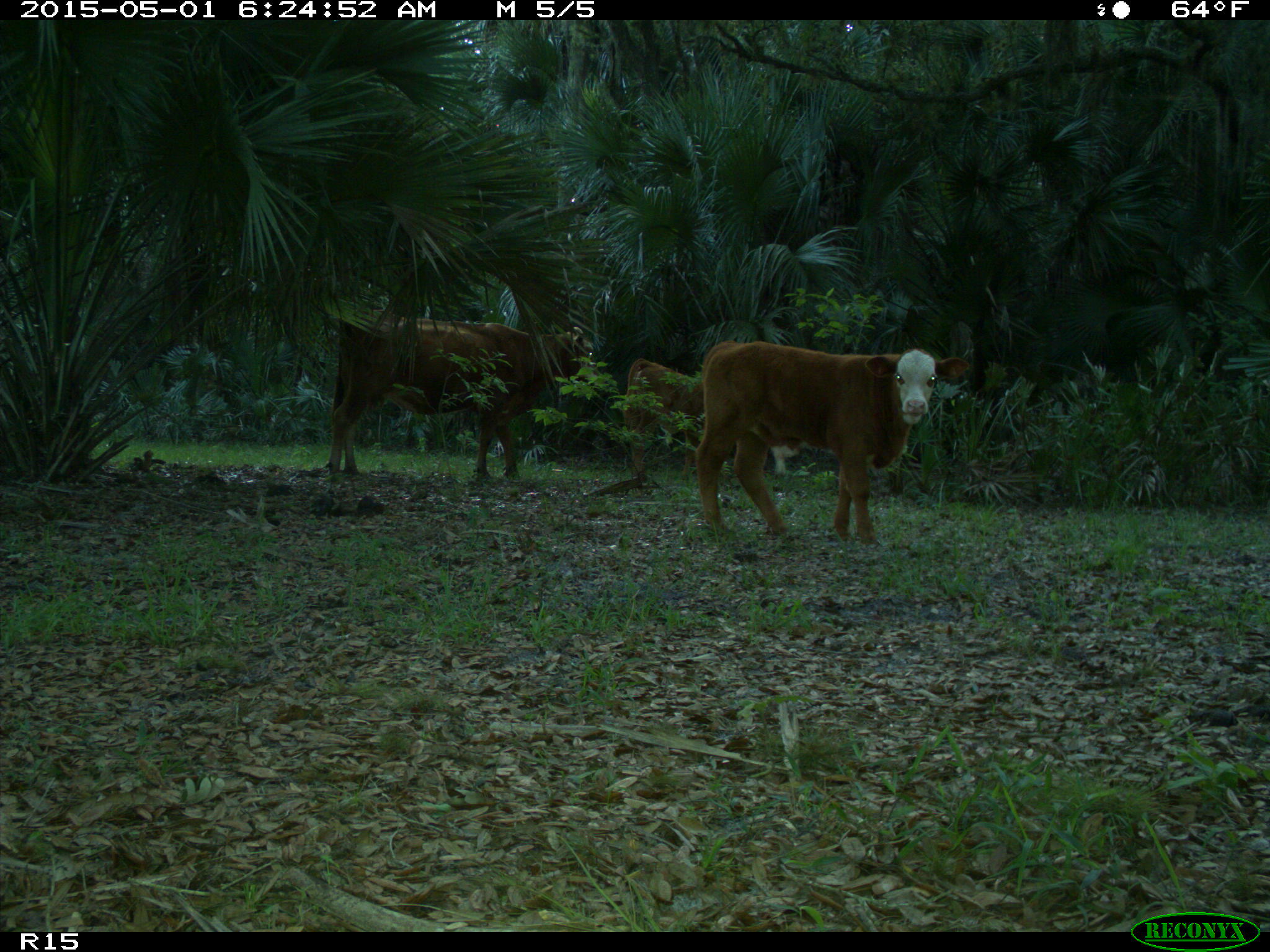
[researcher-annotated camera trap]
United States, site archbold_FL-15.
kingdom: Animalia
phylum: Chordata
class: Mammalia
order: Artiodactyla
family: Bovidae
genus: Bos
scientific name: Bos taurus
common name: domestic cow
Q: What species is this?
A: Bos taurus (domestic cow).